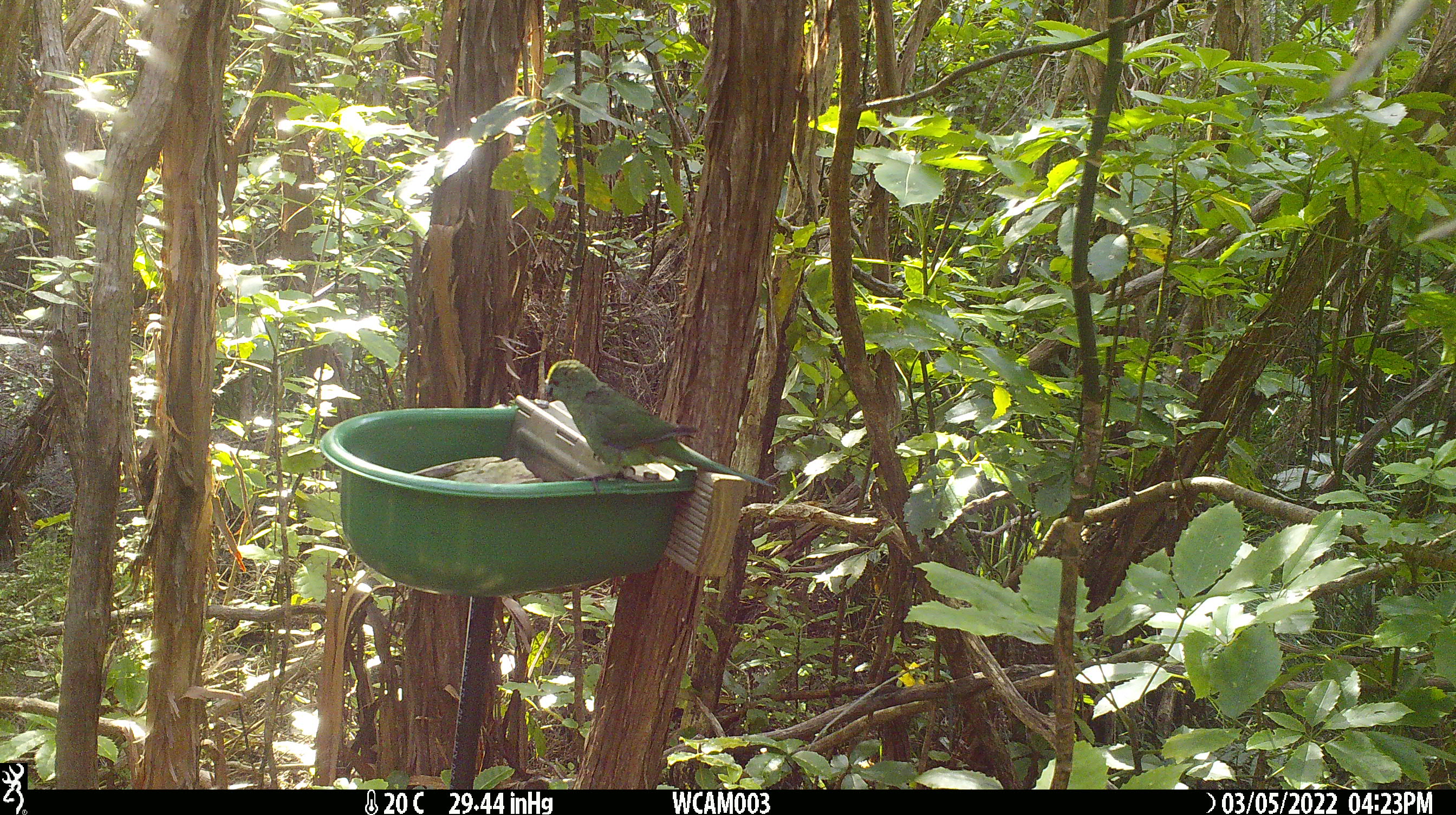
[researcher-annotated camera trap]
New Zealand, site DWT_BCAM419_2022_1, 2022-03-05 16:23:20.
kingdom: Animalia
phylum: Chordata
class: Aves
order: Psittaciformes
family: Psittaculidae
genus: Cyanoramphus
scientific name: Cyanoramphus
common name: parakeet